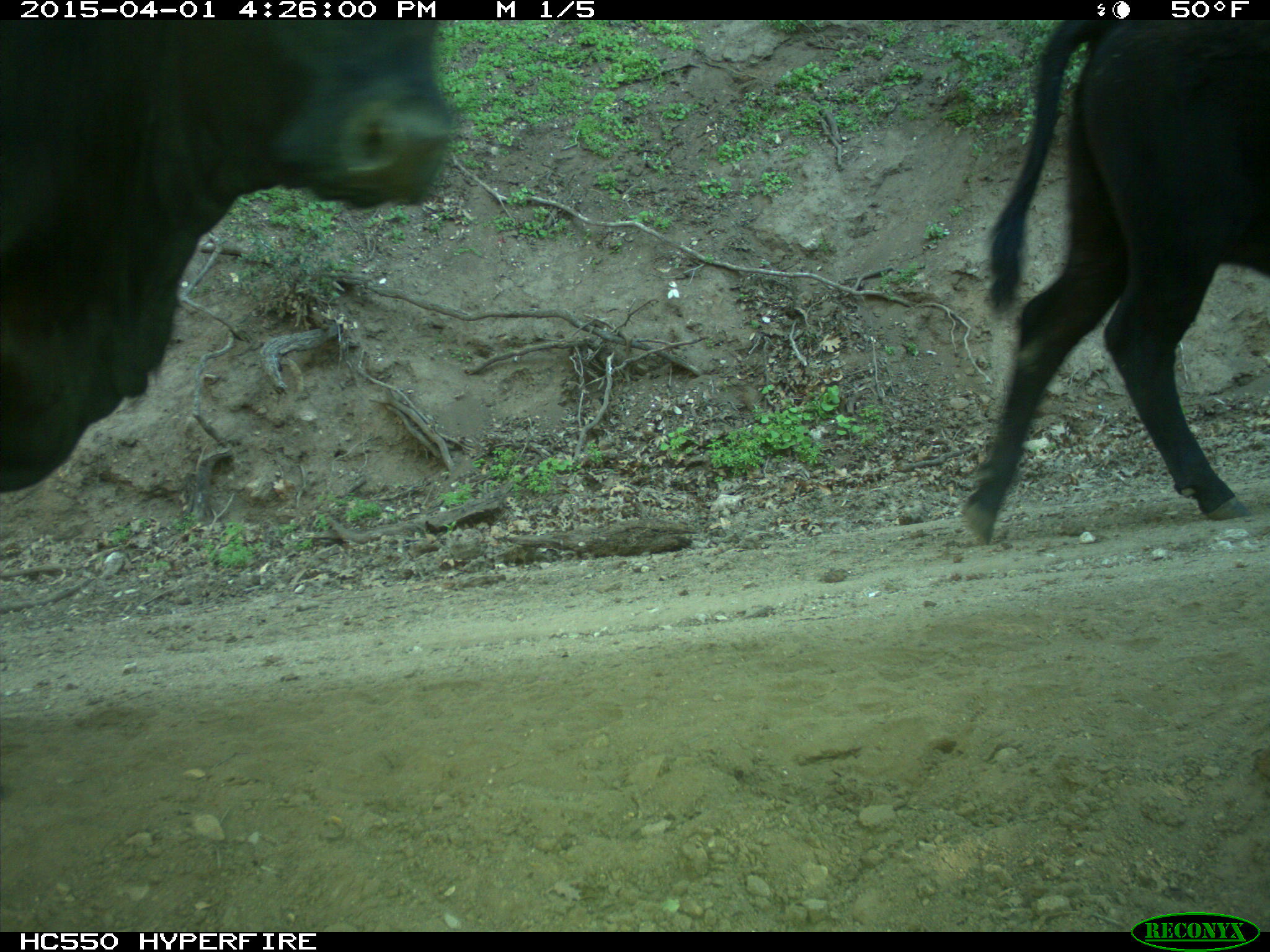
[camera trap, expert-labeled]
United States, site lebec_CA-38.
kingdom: Animalia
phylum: Chordata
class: Mammalia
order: Artiodactyla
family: Bovidae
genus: Bos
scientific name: Bos taurus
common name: domestic cow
Bos taurus (domestic cow).